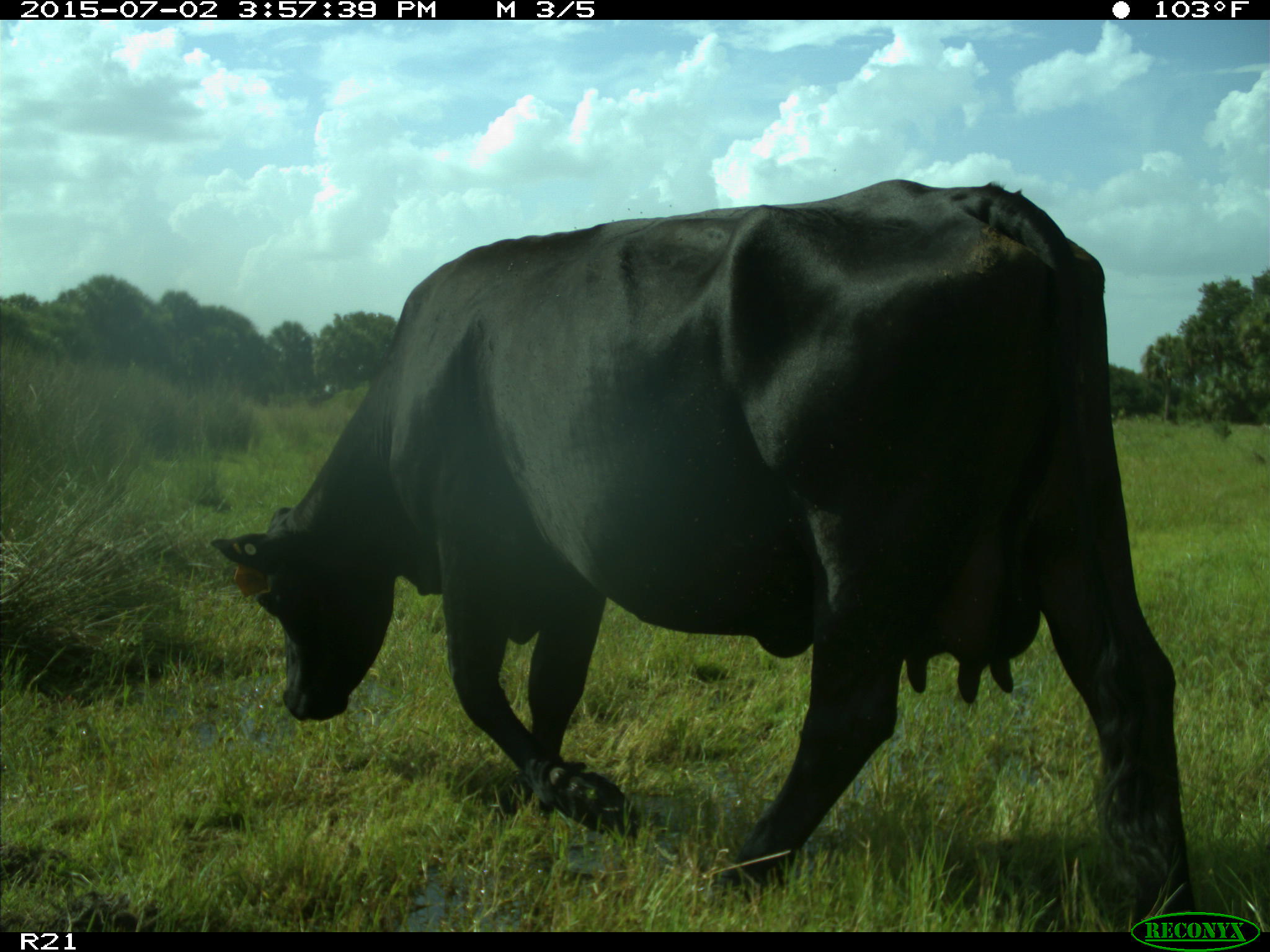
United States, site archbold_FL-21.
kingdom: Animalia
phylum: Chordata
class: Mammalia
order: Artiodactyla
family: Bovidae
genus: Bos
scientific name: Bos taurus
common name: domestic cow